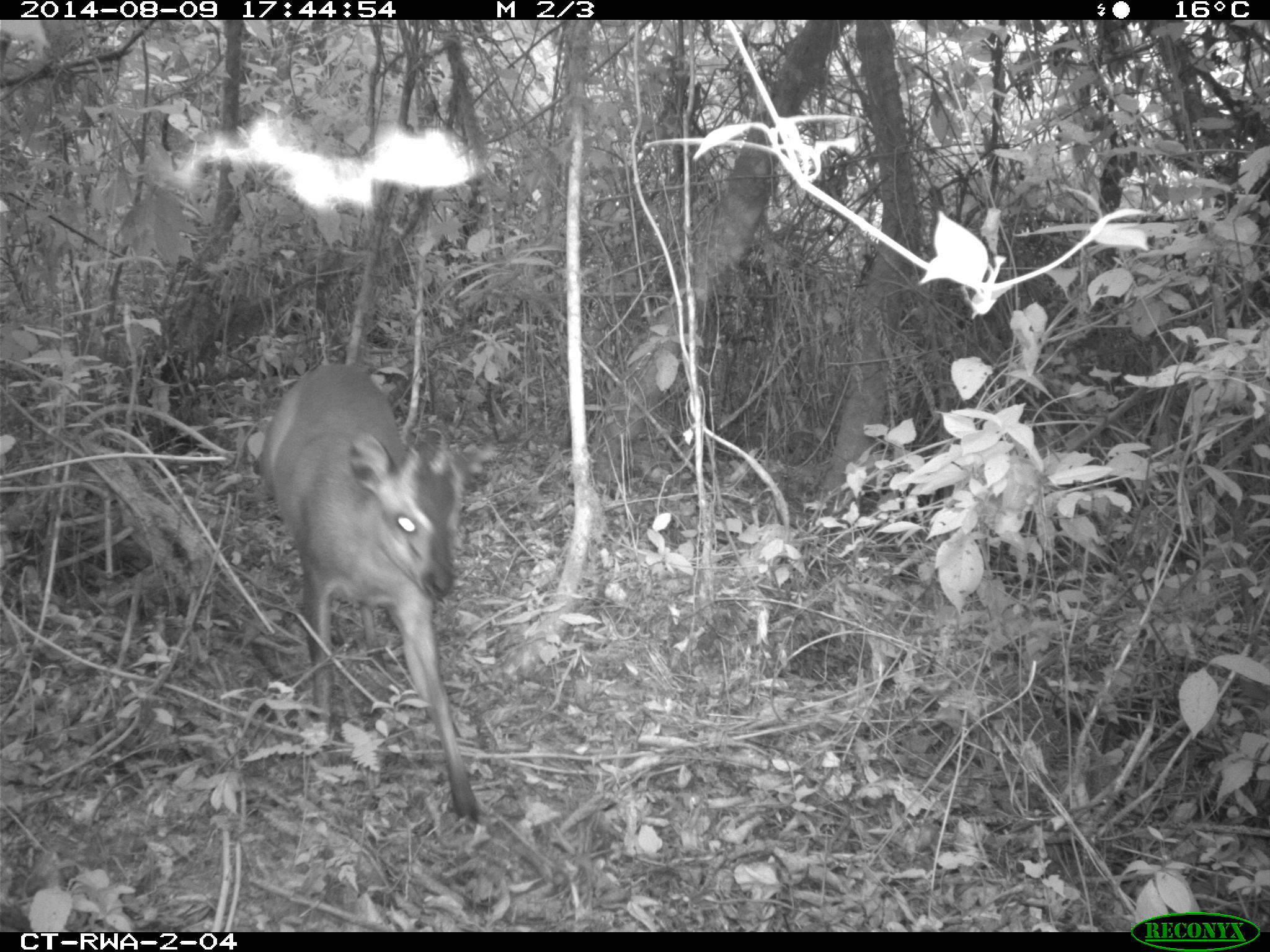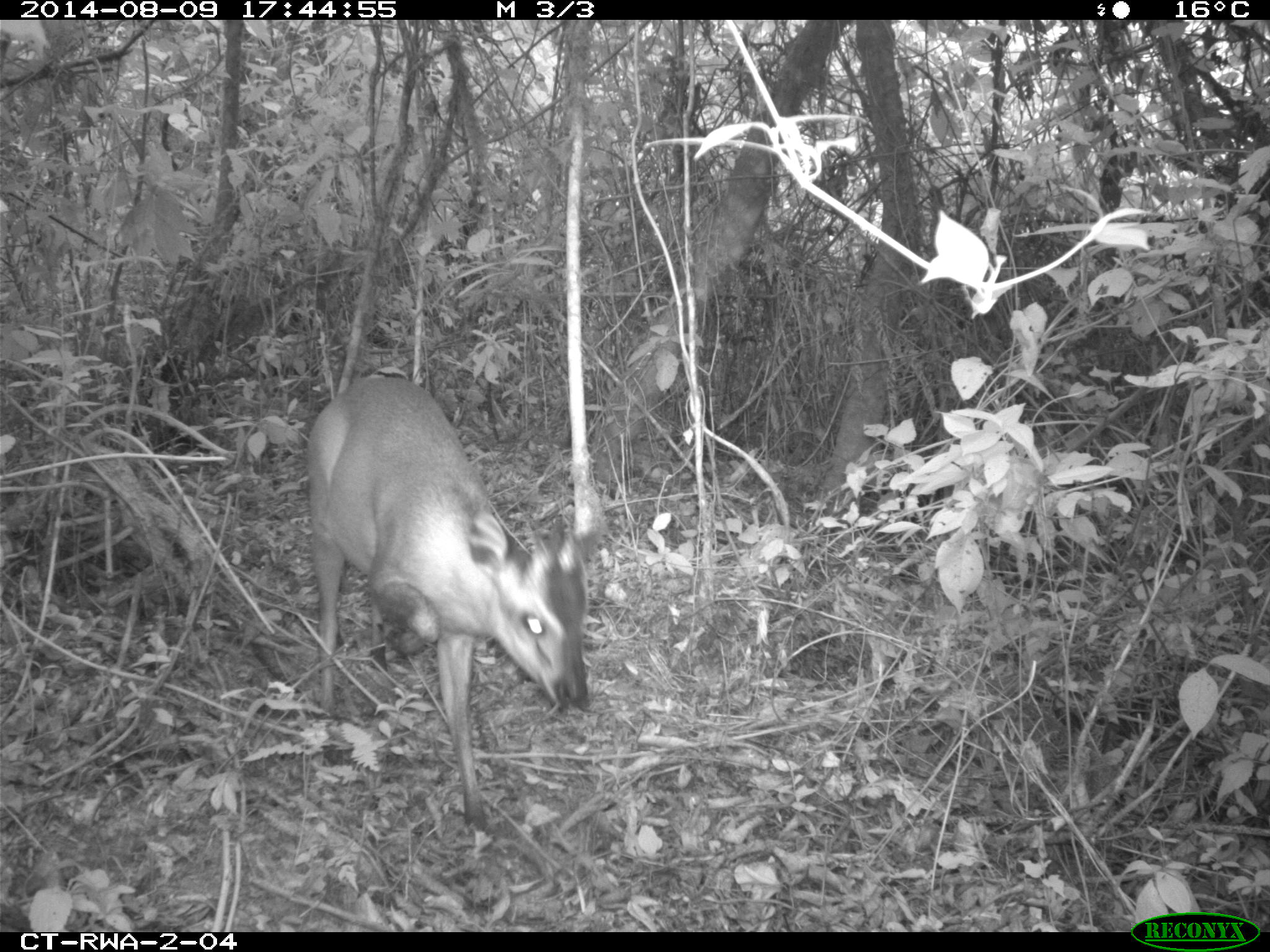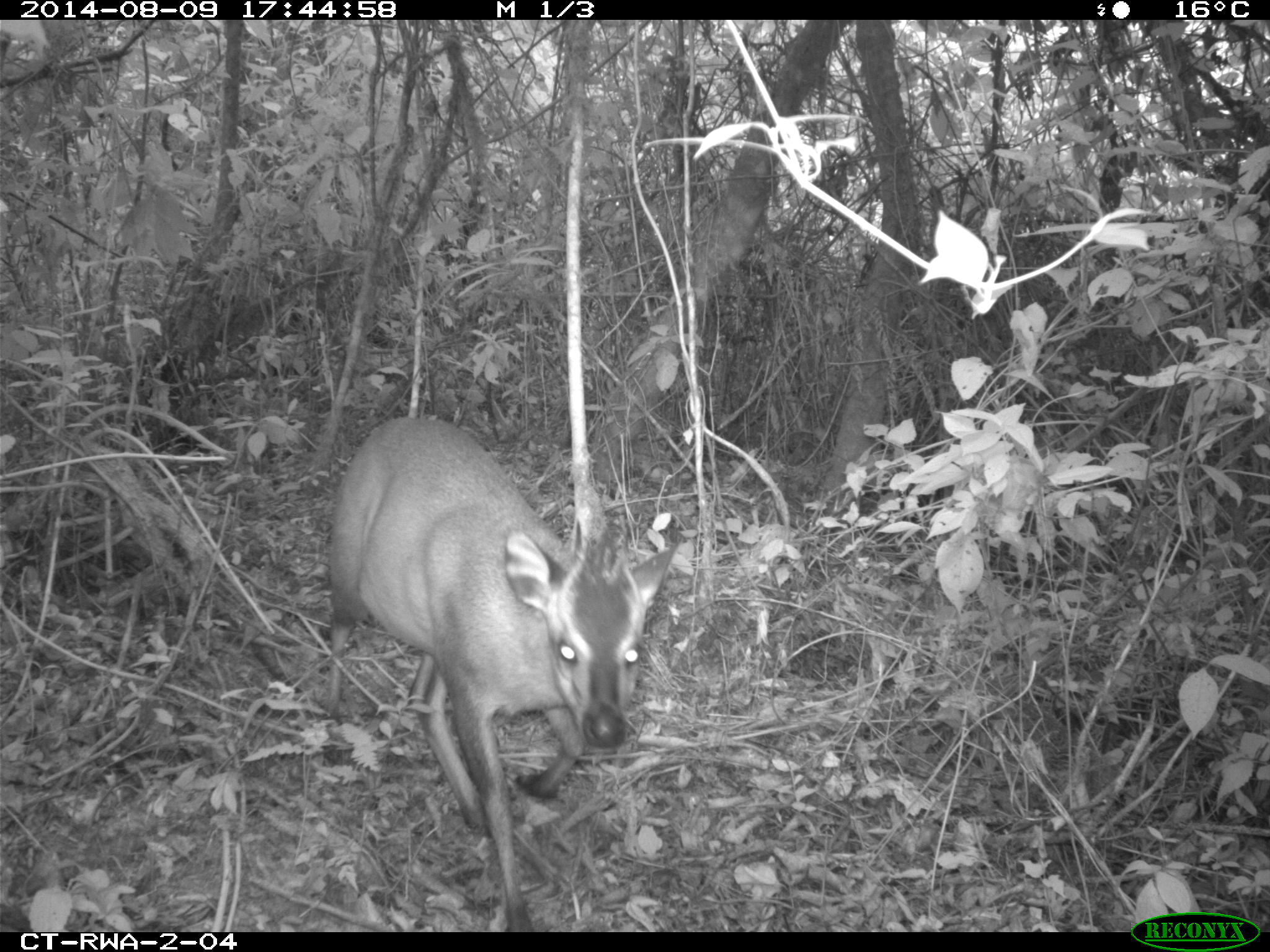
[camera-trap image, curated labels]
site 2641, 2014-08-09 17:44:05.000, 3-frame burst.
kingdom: Animalia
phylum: Chordata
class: Mammalia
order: Artiodactyla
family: Bovidae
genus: Cephalophus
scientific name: Cephalophus nigrifrons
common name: black-fronted duiker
Cephalophus nigrifrons (black-fronted duiker), count 1.